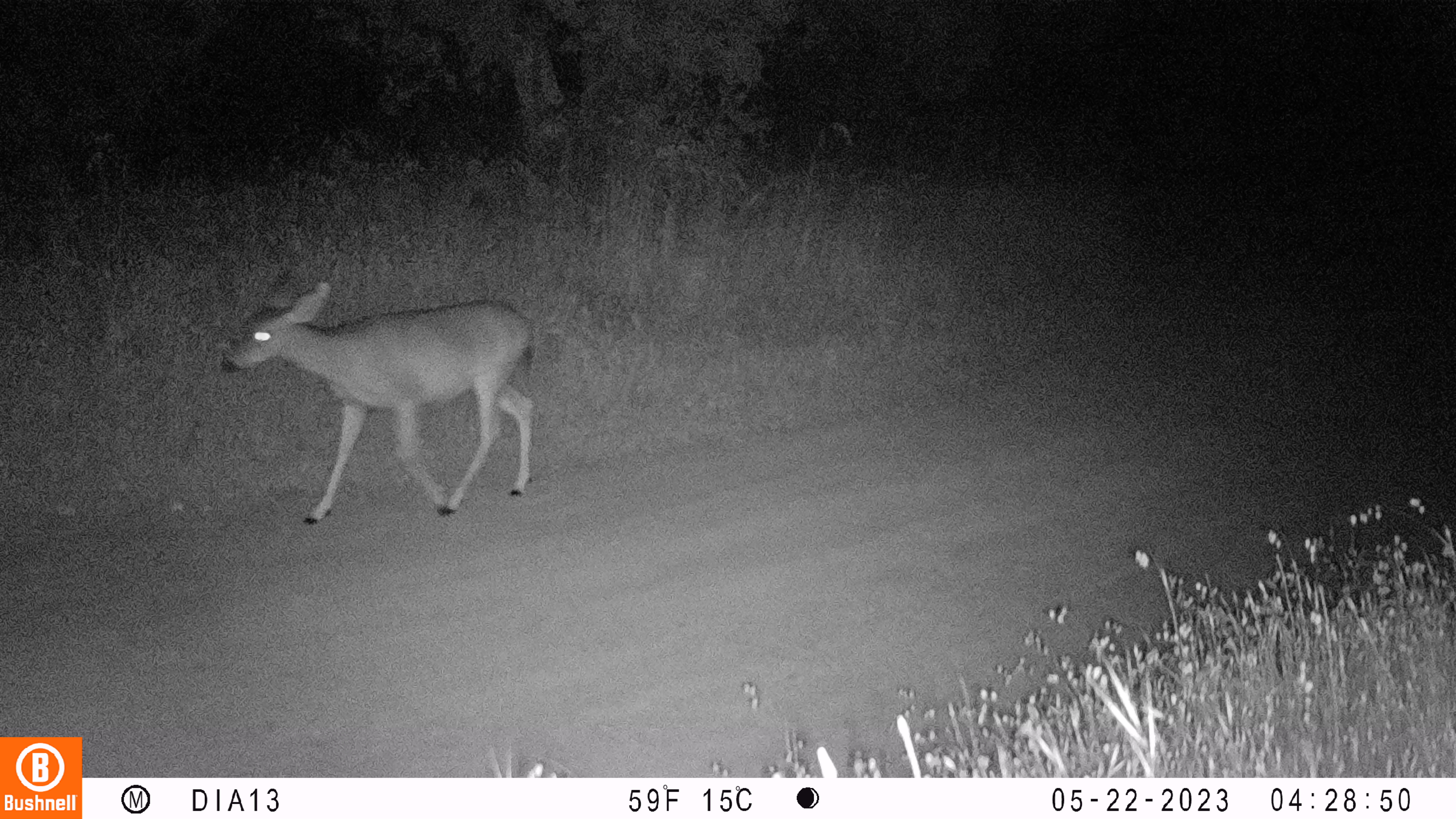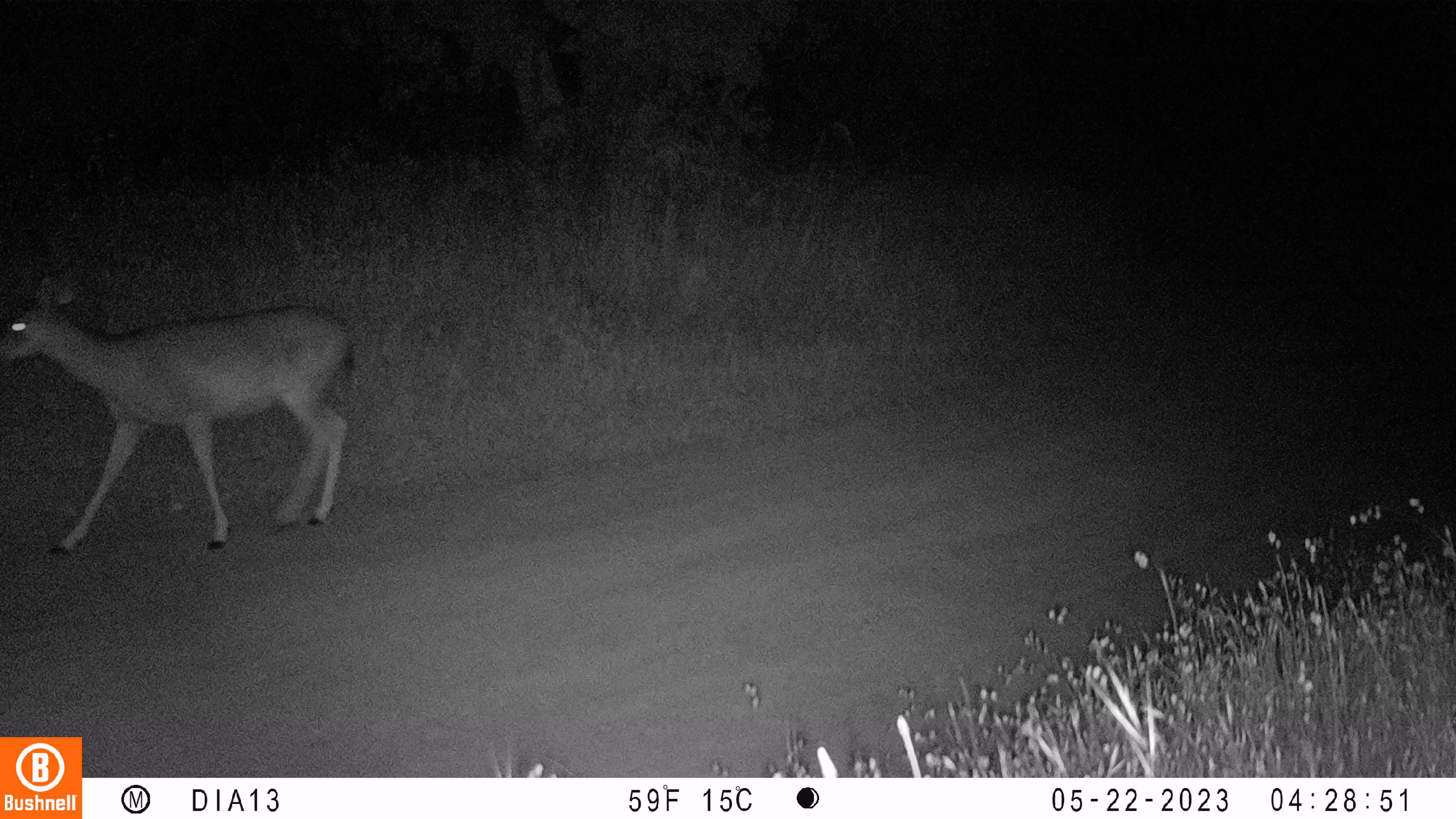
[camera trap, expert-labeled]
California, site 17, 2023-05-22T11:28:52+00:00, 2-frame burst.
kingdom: Animalia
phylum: Chordata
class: Mammalia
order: Artiodactyla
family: Cervidae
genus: Odocoileus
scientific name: Odocoileus hemionus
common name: mule deer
Mule deer (Odocoileus hemionus).